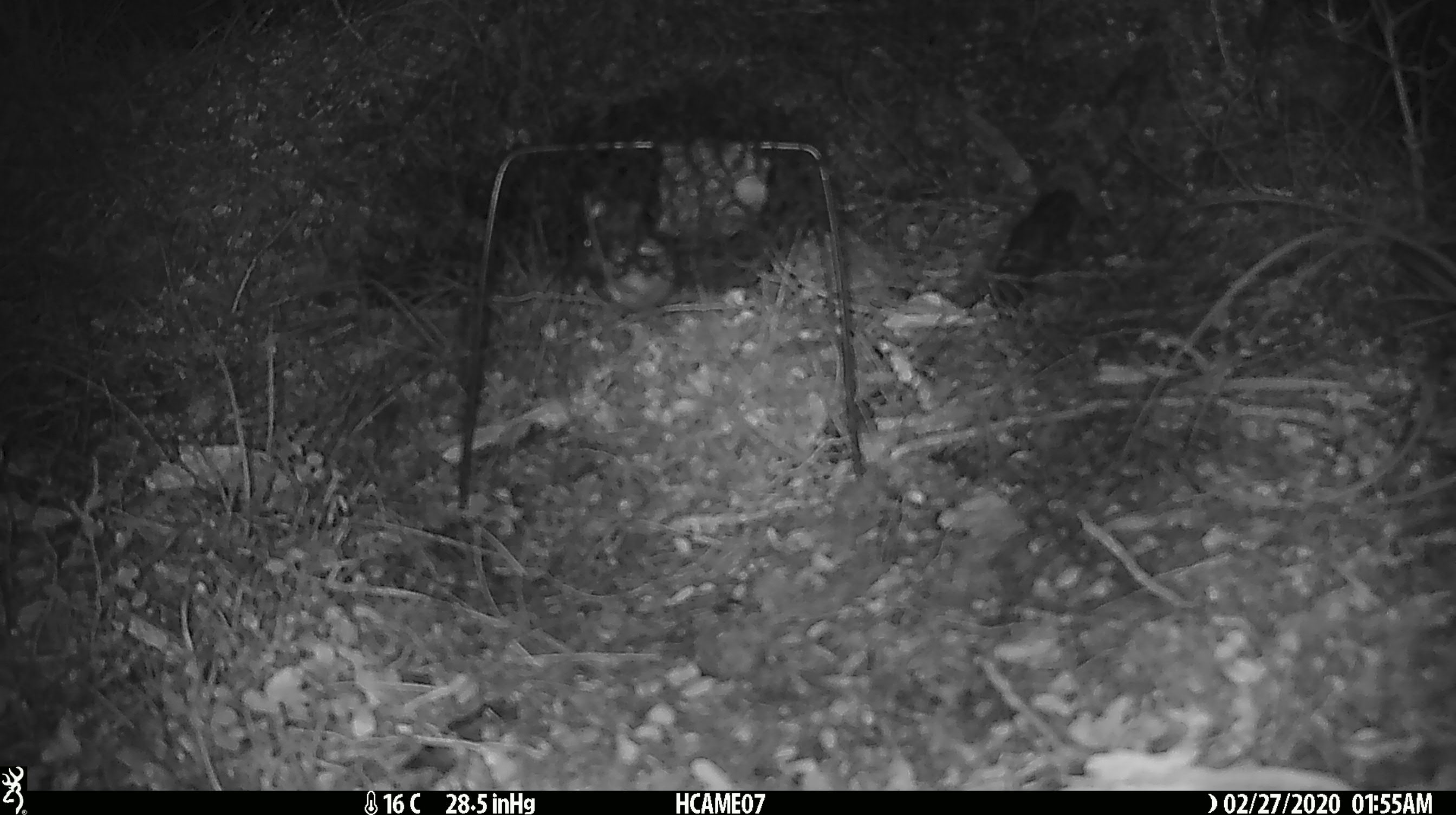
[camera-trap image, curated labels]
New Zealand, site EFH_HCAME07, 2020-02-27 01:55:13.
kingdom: Animalia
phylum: Chordata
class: Mammalia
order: Rodentia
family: Muridae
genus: Mus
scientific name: Mus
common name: mouse